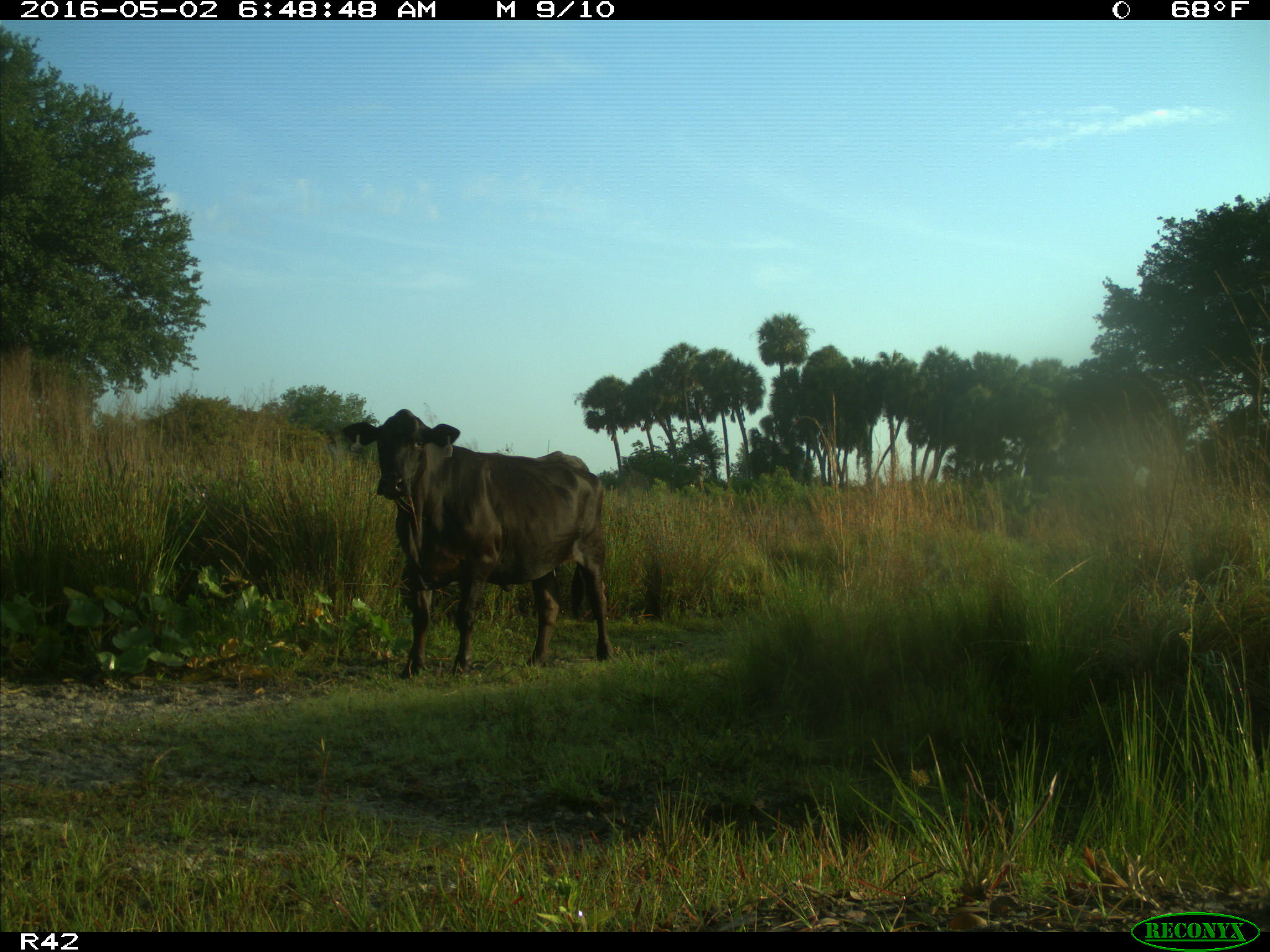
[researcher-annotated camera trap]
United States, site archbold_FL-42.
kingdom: Animalia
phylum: Chordata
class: Mammalia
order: Artiodactyla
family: Bovidae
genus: Bos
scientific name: Bos taurus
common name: domestic cow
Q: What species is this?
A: Bos taurus (domestic cow).